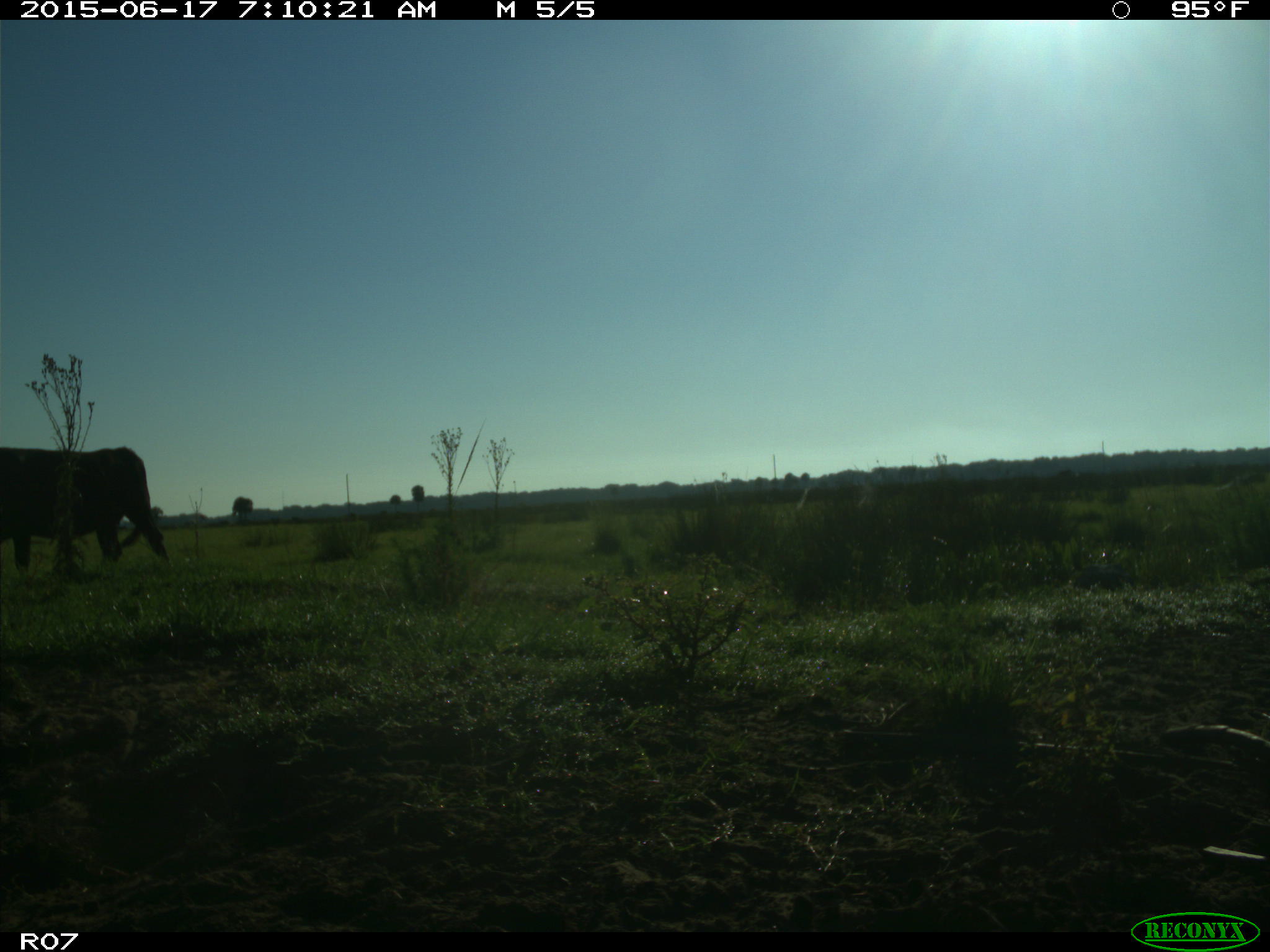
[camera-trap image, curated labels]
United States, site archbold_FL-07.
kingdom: Animalia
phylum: Chordata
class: Mammalia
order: Artiodactyla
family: Bovidae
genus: Bos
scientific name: Bos taurus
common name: domestic cow